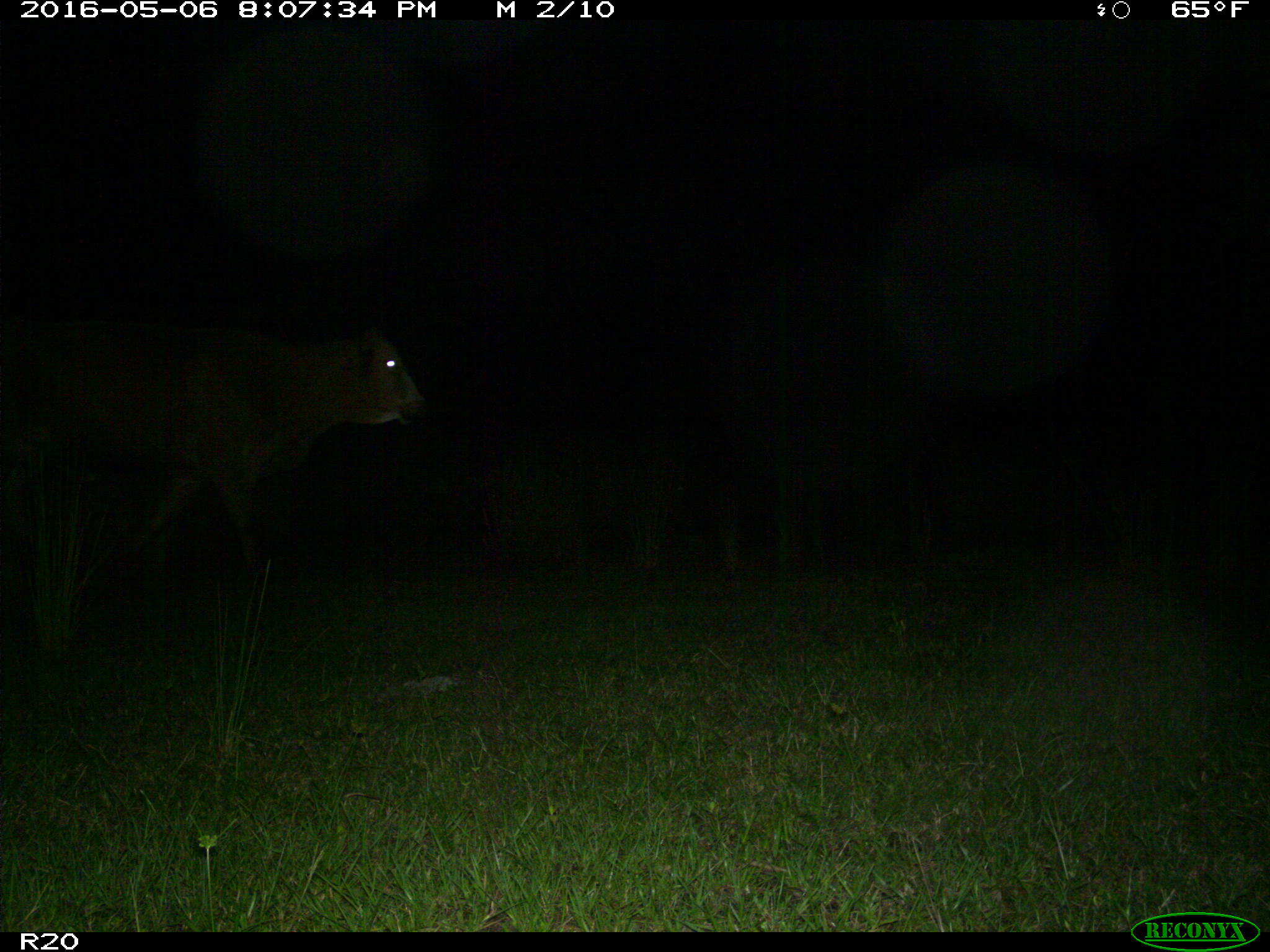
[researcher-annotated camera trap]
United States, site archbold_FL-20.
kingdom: Animalia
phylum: Chordata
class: Mammalia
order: Artiodactyla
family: Bovidae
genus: Bos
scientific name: Bos taurus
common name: domestic cow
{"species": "Bos taurus (domestic cow)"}